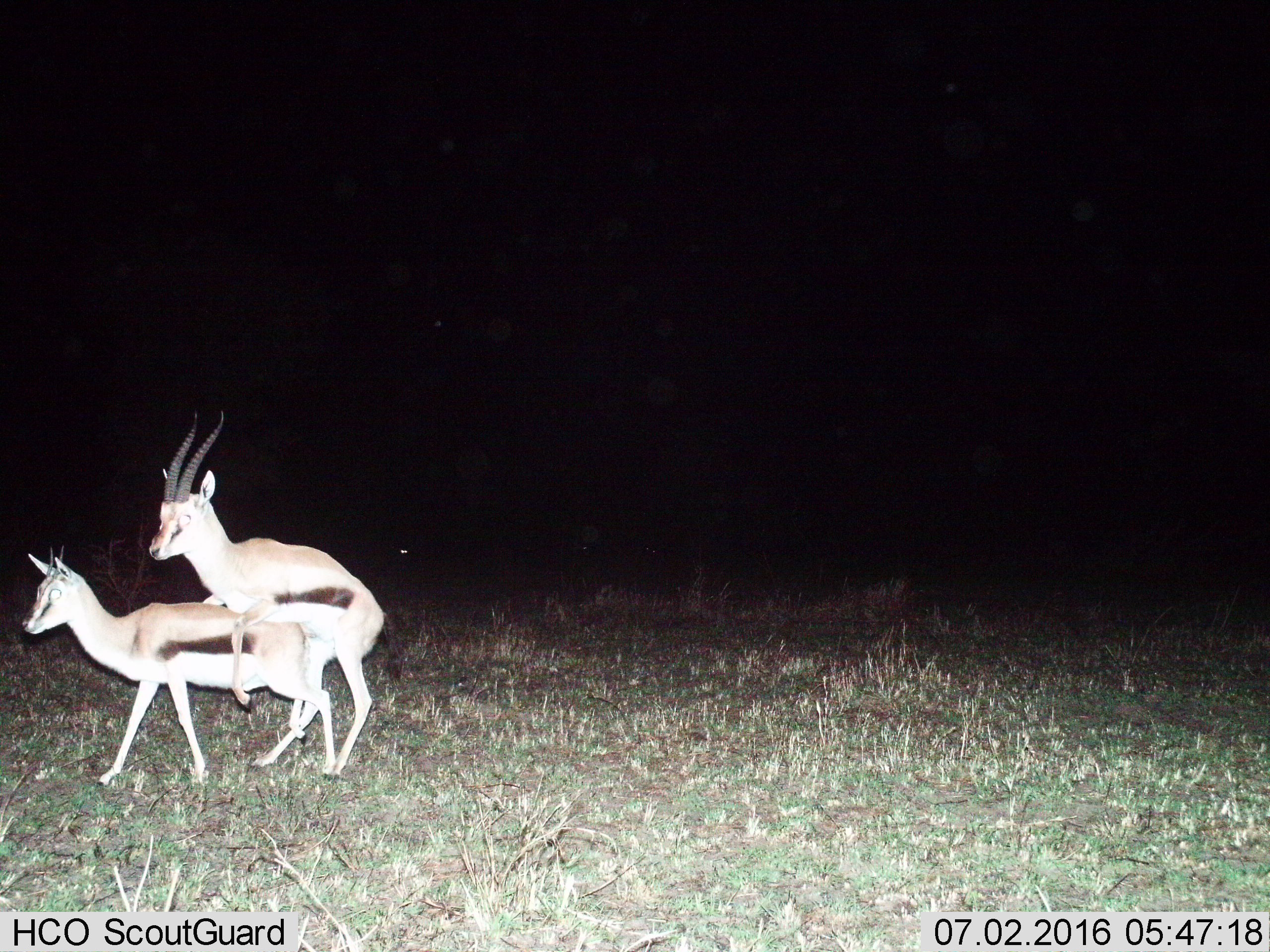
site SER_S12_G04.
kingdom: Animalia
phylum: Chordata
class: Mammalia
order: Artiodactyla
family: Bovidae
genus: Eudorcas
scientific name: Eudorcas thomsonii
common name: thomson's gazelle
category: gazellethomsons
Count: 2.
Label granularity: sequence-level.